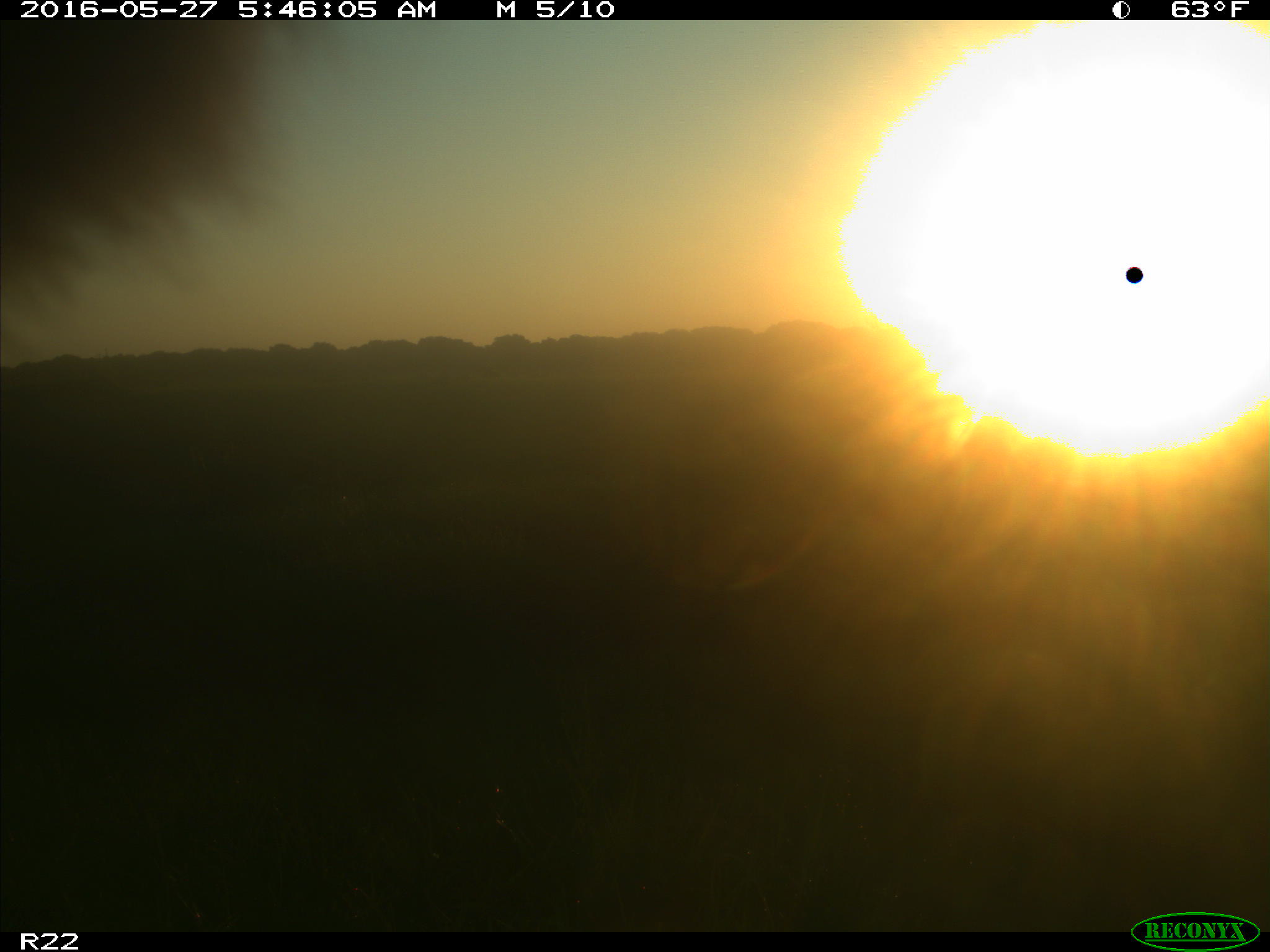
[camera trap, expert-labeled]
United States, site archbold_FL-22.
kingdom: Animalia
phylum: Chordata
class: Mammalia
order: Artiodactyla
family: Bovidae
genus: Bos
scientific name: Bos taurus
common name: domestic cow